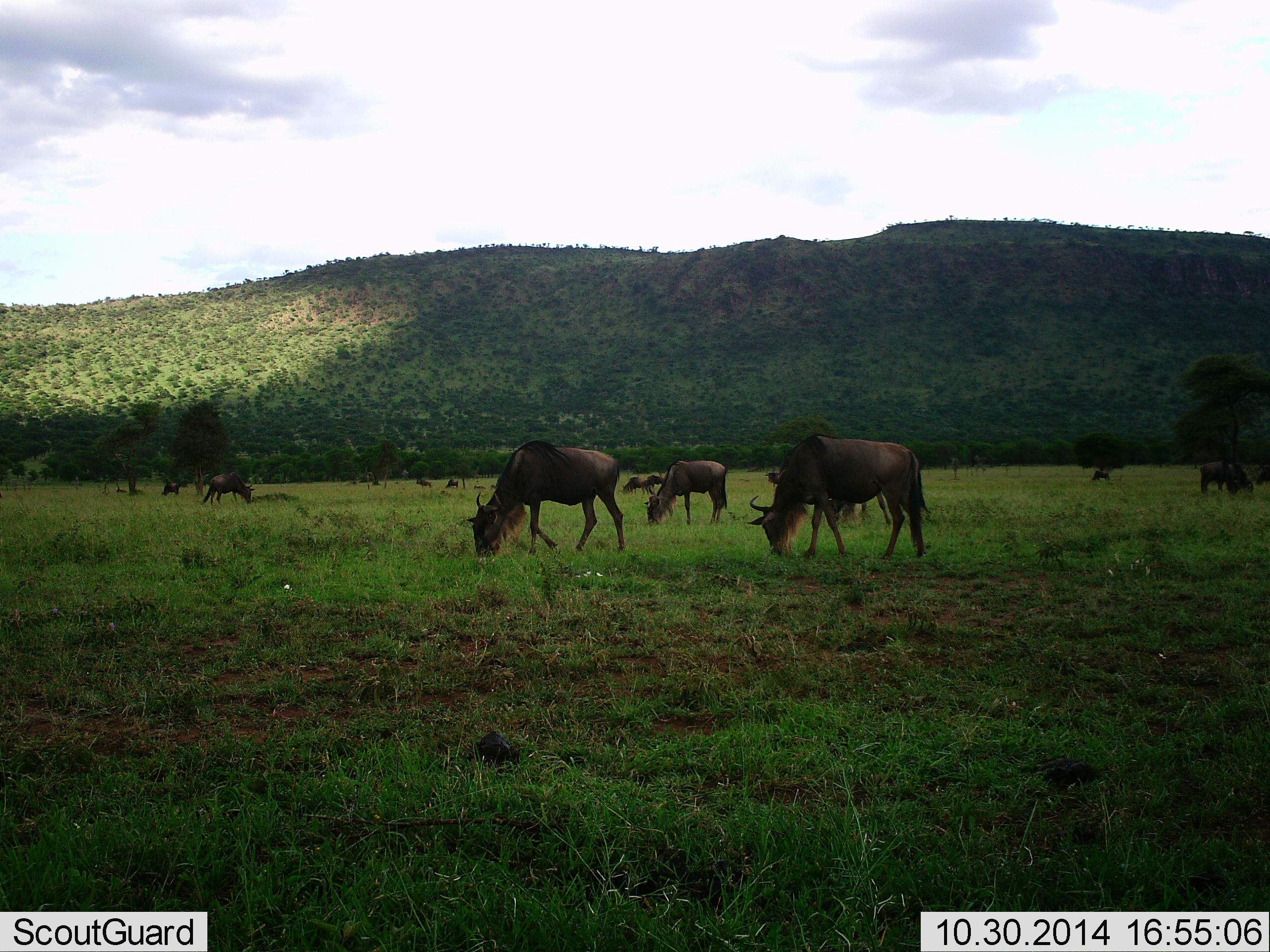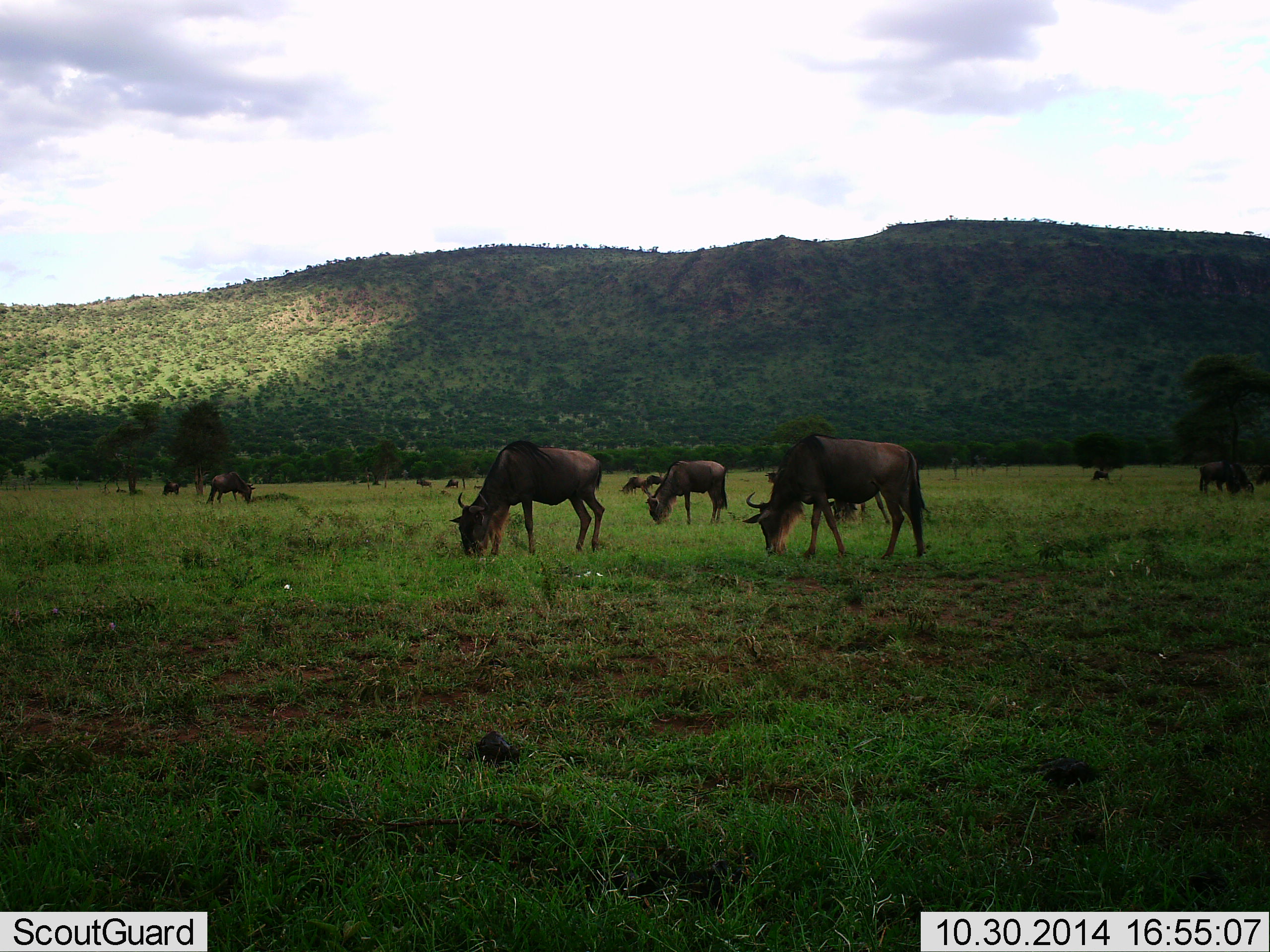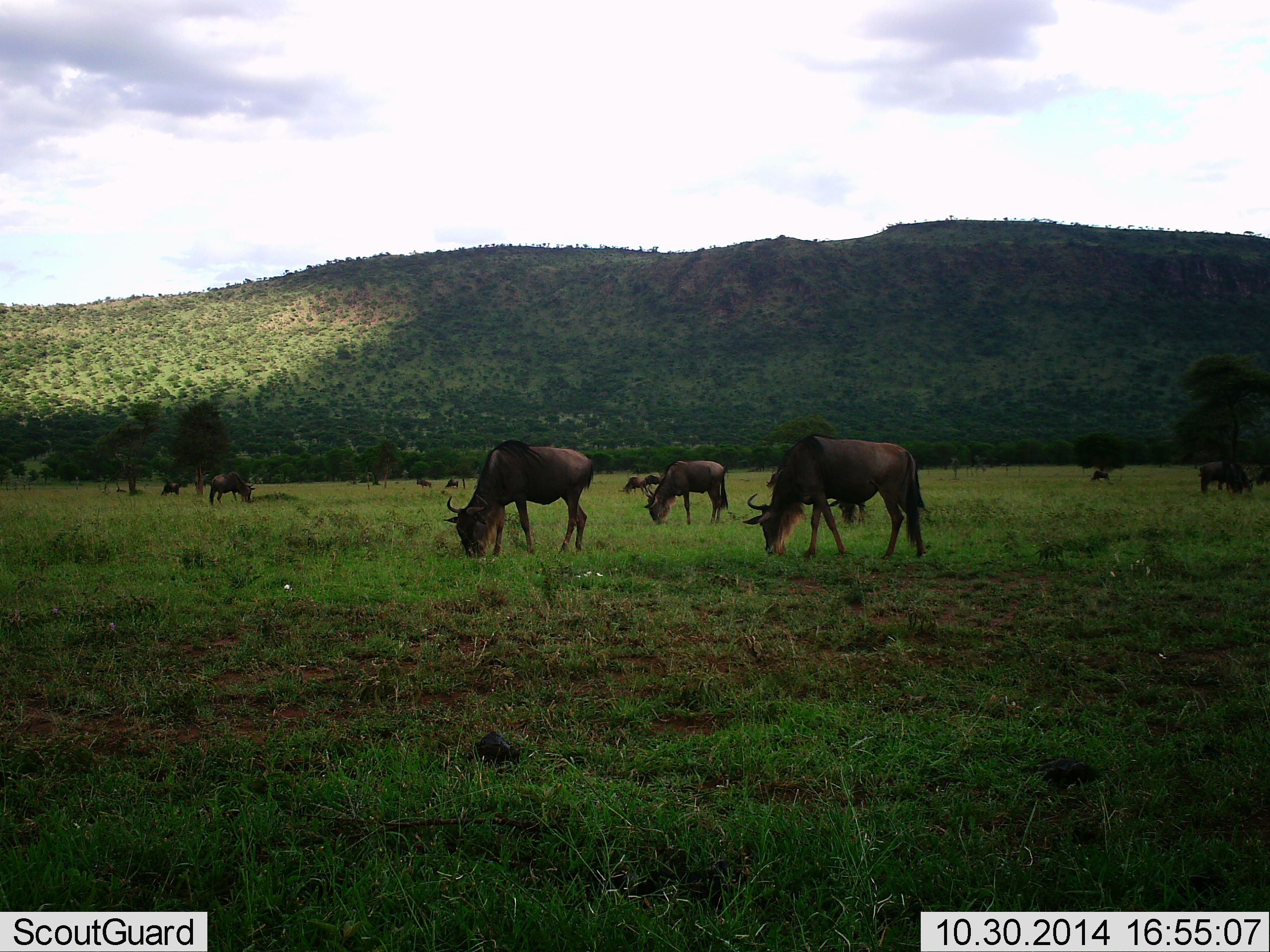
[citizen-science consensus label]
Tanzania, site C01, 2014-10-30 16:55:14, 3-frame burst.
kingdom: Animalia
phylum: Chordata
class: Mammalia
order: Artiodactyla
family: Bovidae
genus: Connochaetes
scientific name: Connochaetes taurinus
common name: blue wildebeest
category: wildebeest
Wildebeest (blue wildebeest) (Connochaetes taurinus), count 11-50. Behavior (volunteer vote fractions): standing 30%, resting 0%, moving 0%, interacting 0%. Young present (vote fraction): 0%. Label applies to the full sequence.